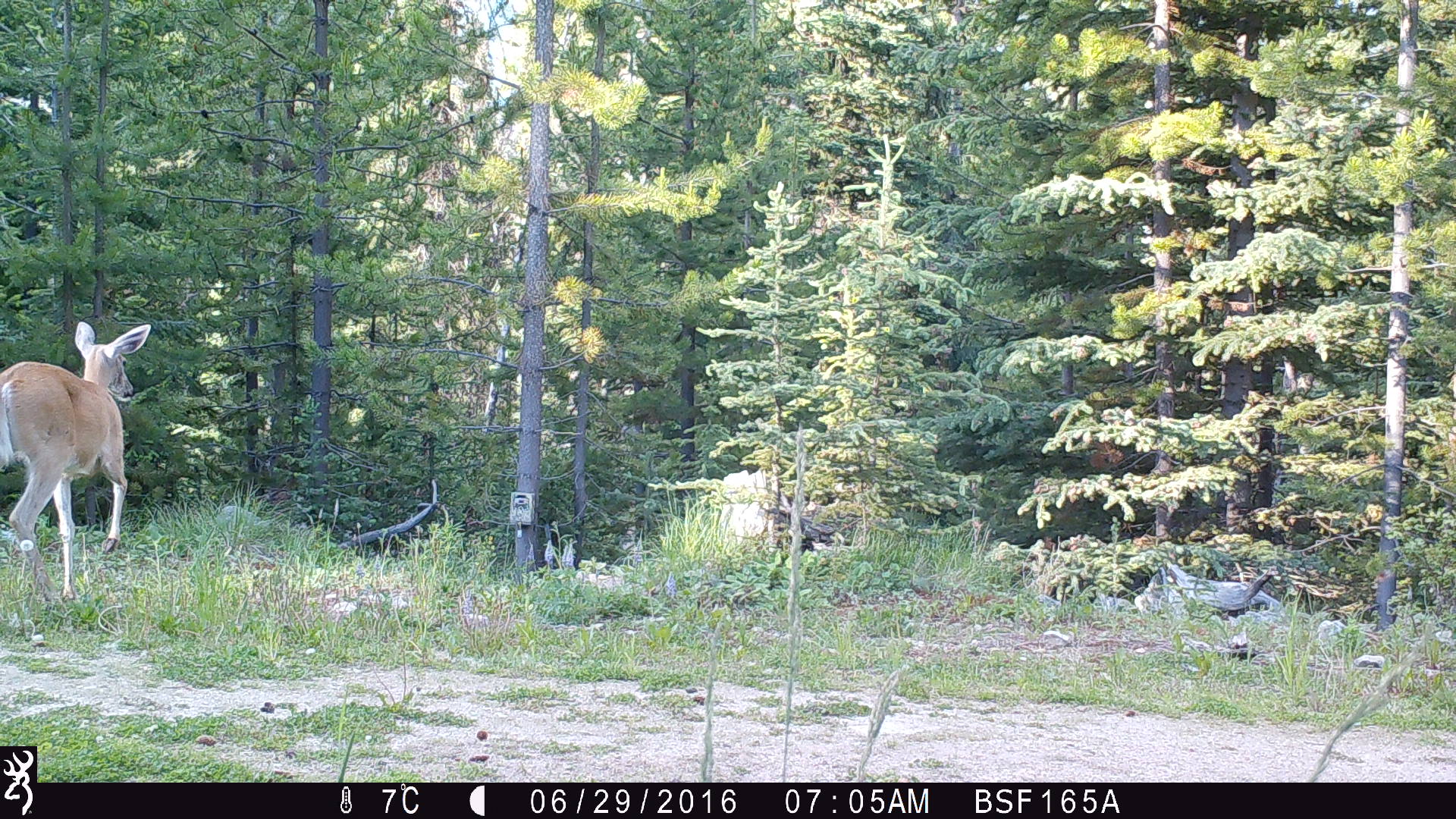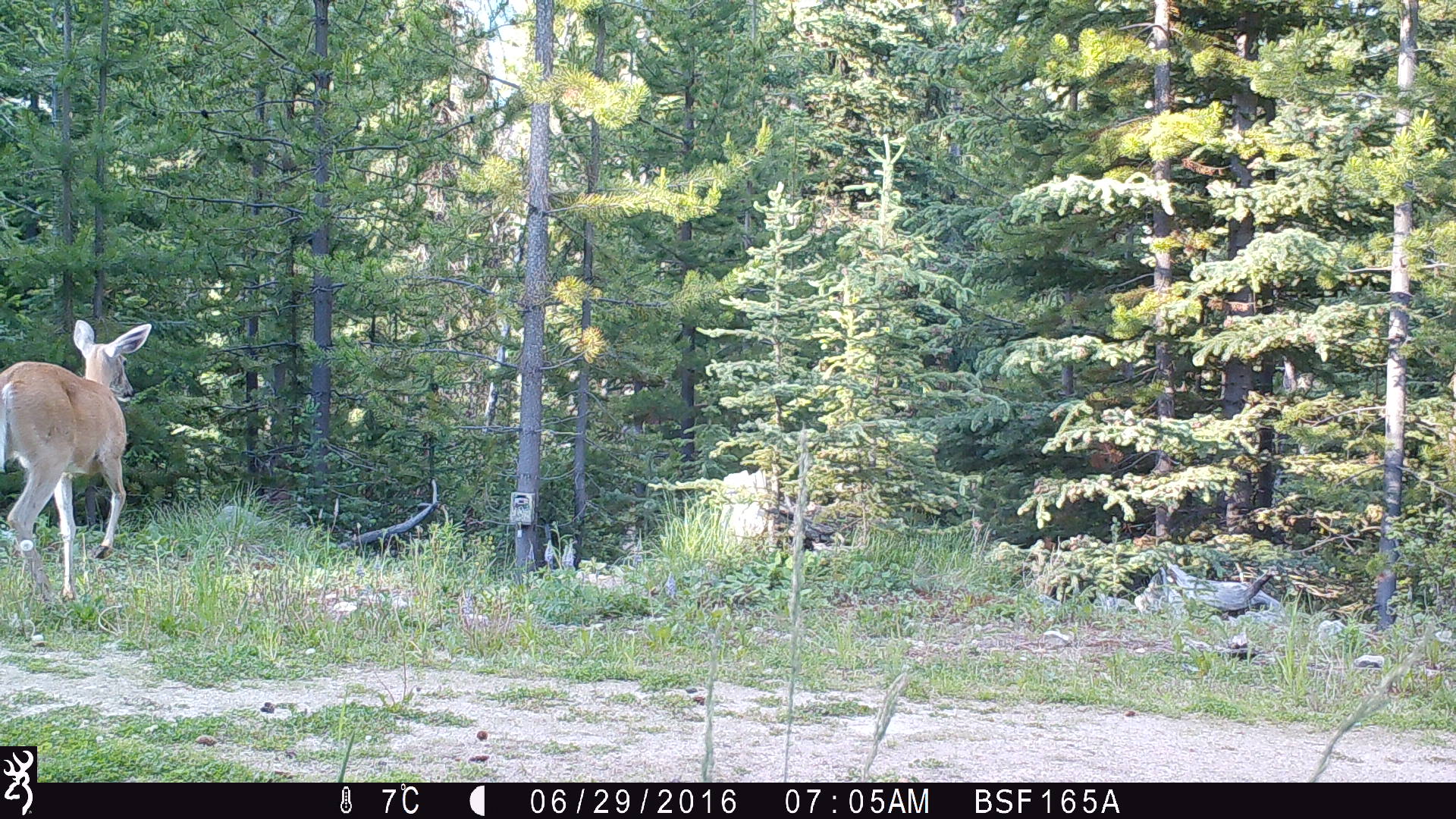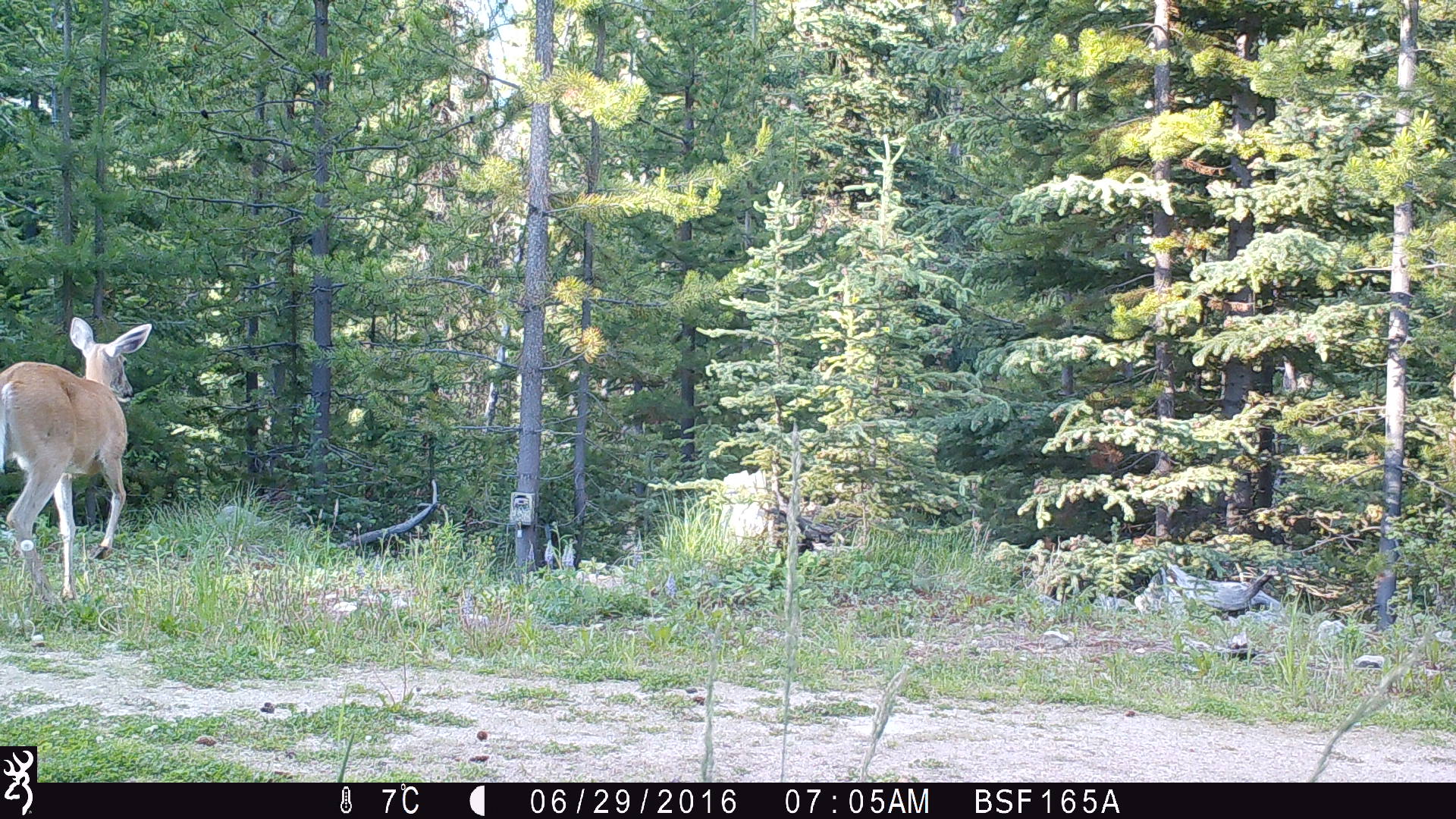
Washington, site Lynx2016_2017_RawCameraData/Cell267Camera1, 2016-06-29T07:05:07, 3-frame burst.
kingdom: Animalia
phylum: Chordata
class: Mammalia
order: Artiodactyla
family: Cervidae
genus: Odocoileus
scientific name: Odocoileus virginianus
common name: white-tailed deer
Odocoileus virginianus (white-tailed deer). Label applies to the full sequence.